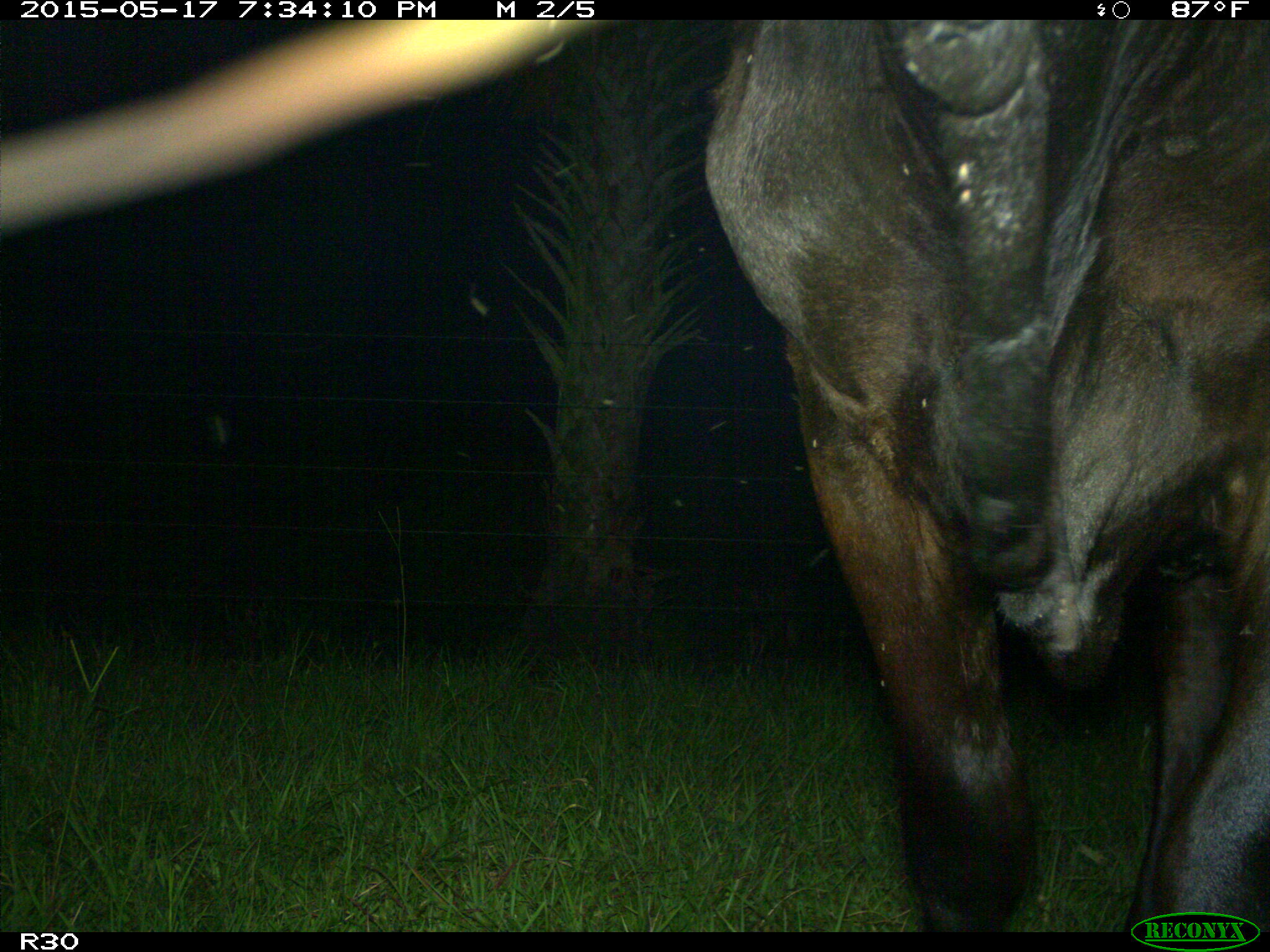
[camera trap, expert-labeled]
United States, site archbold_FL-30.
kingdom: Animalia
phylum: Chordata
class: Mammalia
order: Artiodactyla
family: Bovidae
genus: Bos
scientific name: Bos taurus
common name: domestic cow